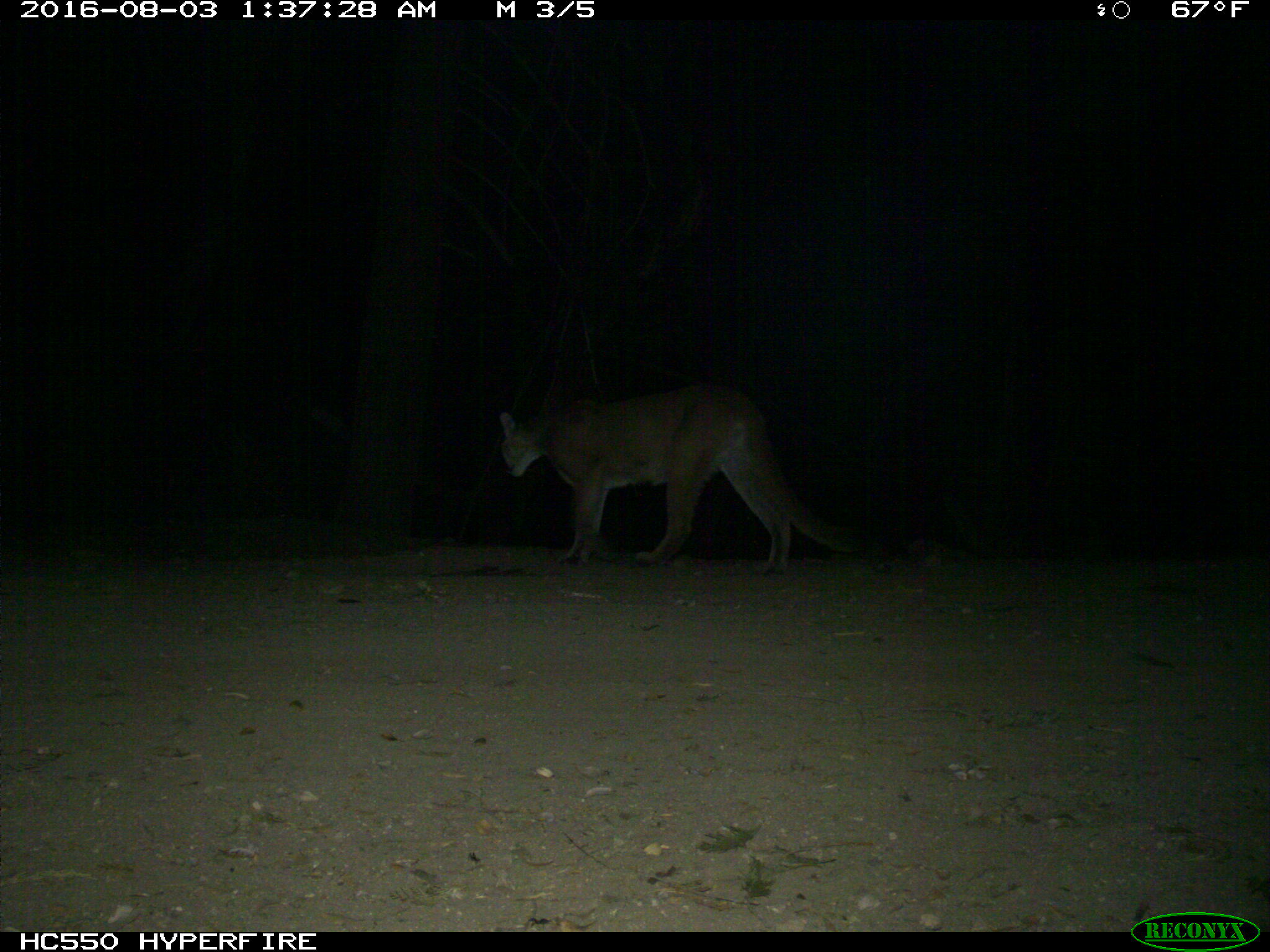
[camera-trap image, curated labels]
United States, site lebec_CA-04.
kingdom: Animalia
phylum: Chordata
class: Mammalia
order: Carnivora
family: Felidae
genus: Puma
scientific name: Puma concolor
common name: mountain lion